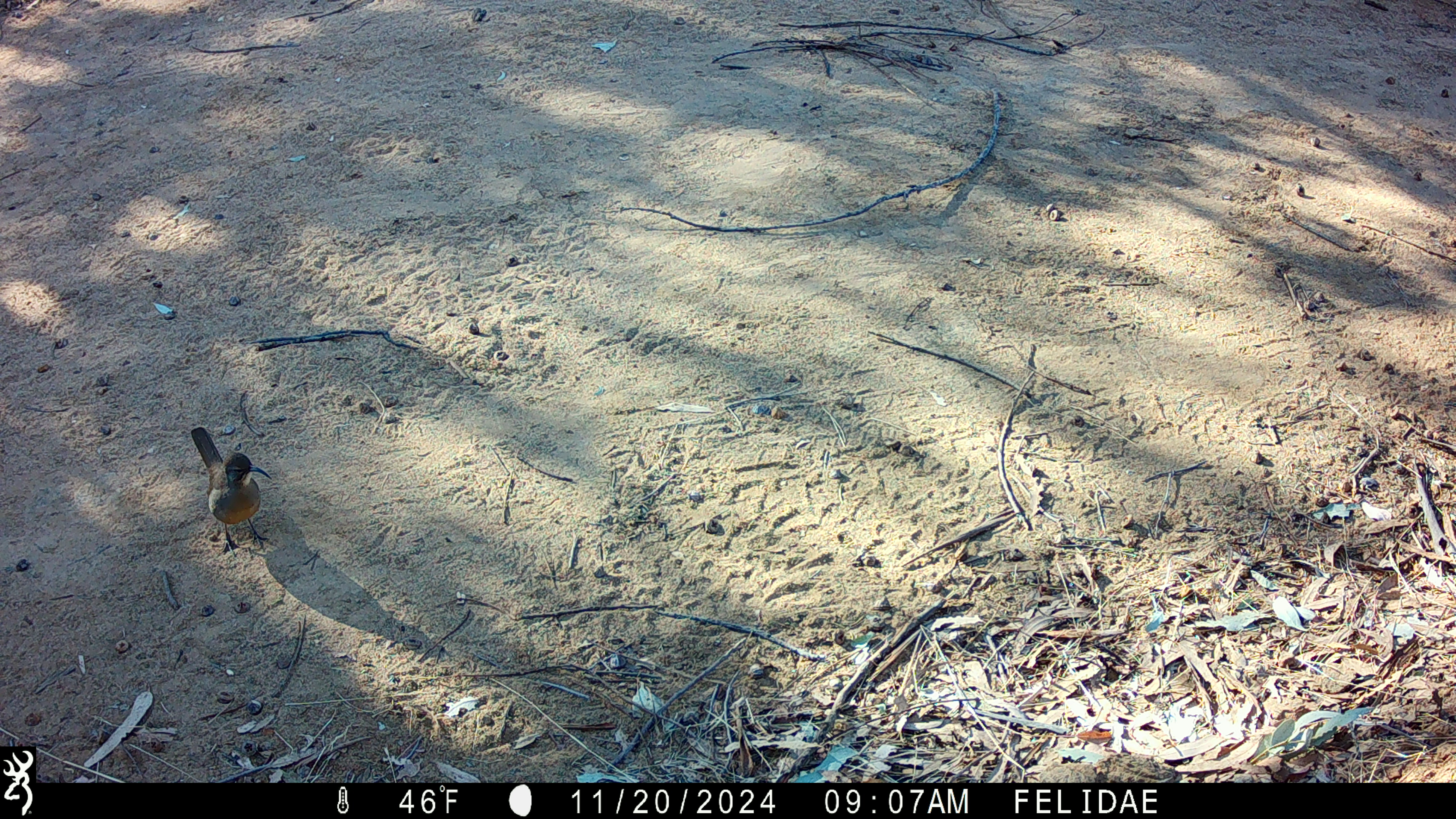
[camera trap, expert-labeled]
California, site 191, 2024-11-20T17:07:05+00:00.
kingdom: Animalia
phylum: Chordata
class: Aves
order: Passeriformes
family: Mimidae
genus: Toxostoma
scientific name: Toxostoma redivivum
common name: california thrasher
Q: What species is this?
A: California thrasher (Toxostoma redivivum).